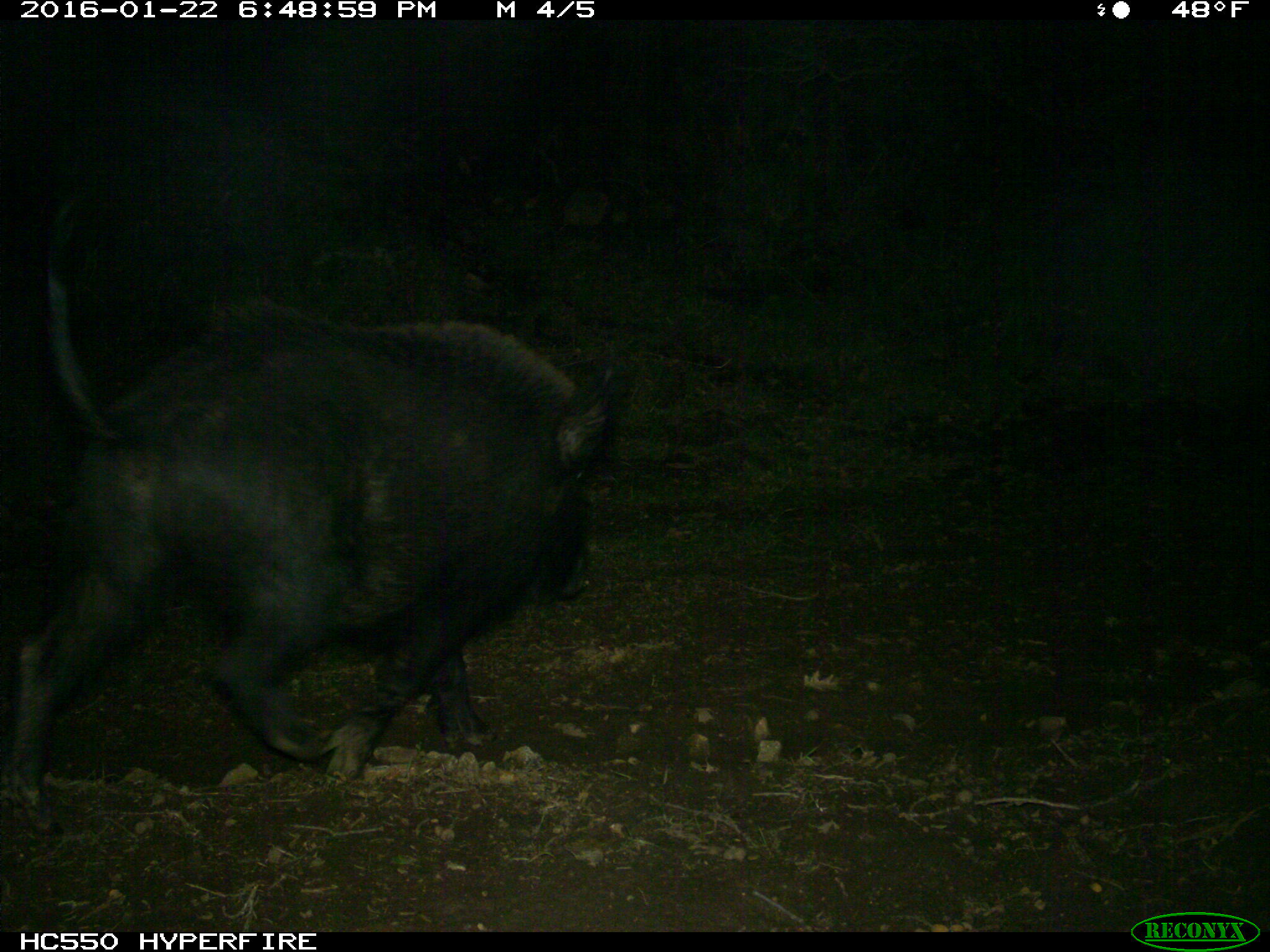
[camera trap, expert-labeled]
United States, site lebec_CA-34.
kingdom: Animalia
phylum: Chordata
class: Mammalia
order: Artiodactyla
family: Suidae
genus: Sus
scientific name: Sus scrofa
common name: wild boar